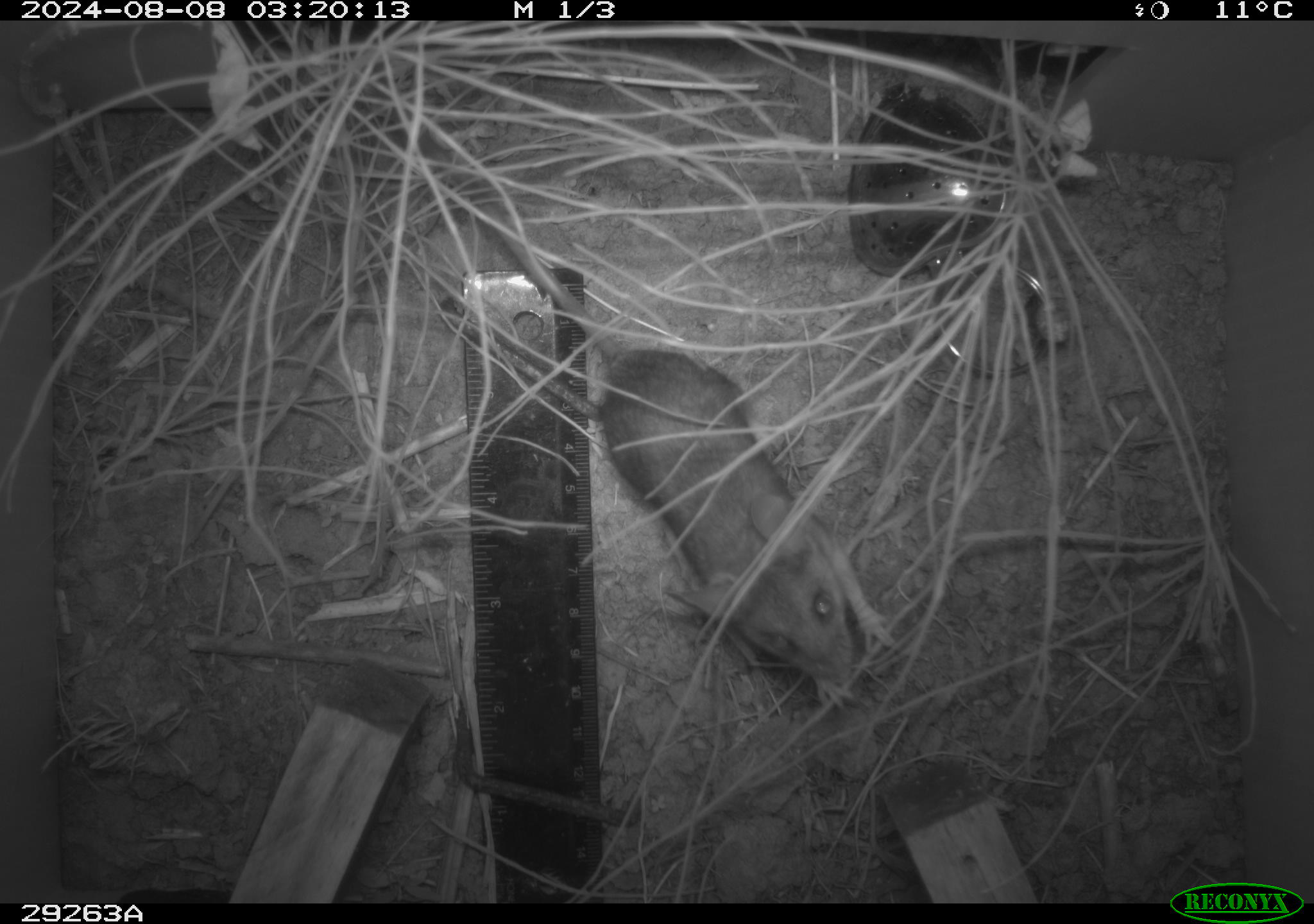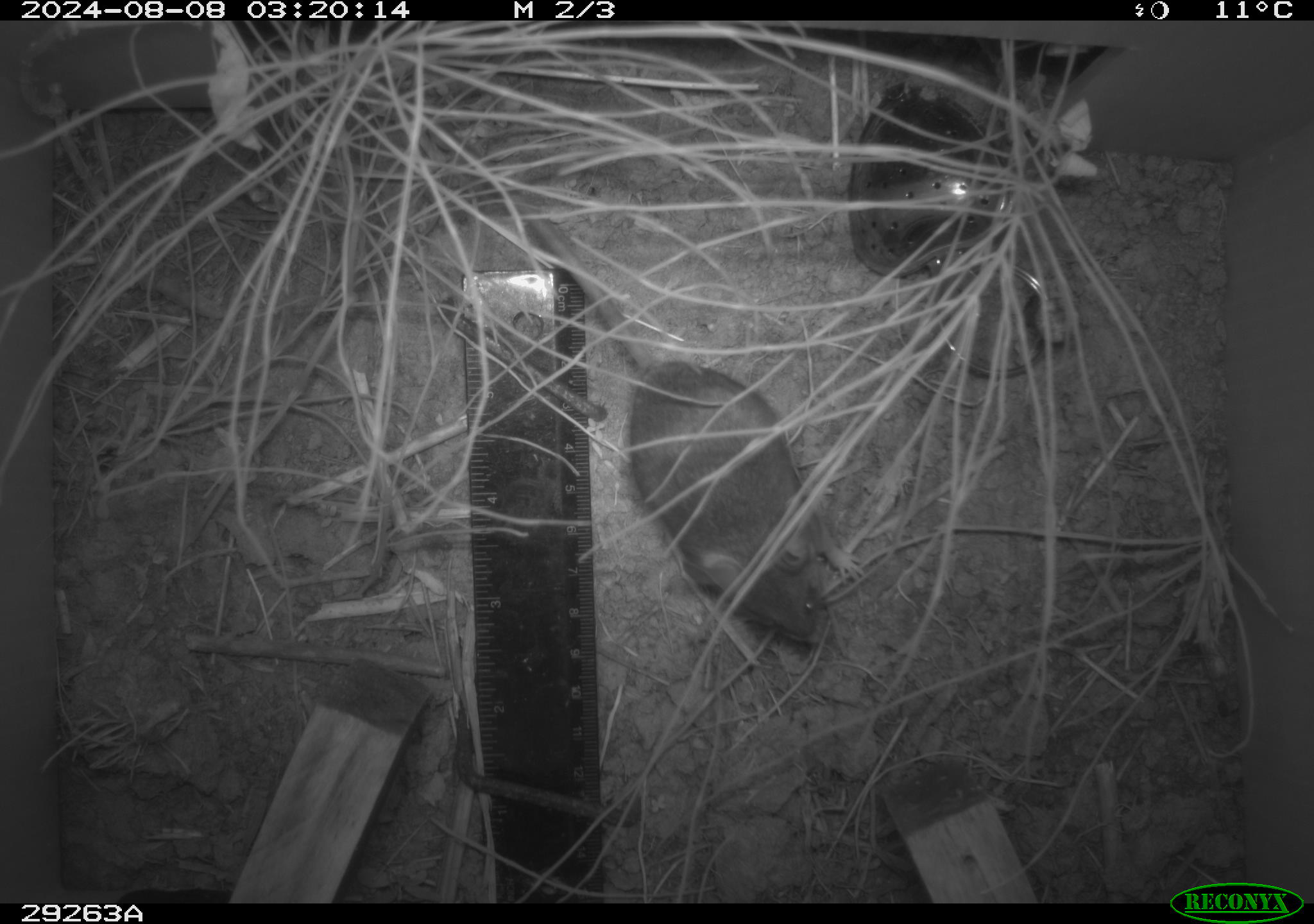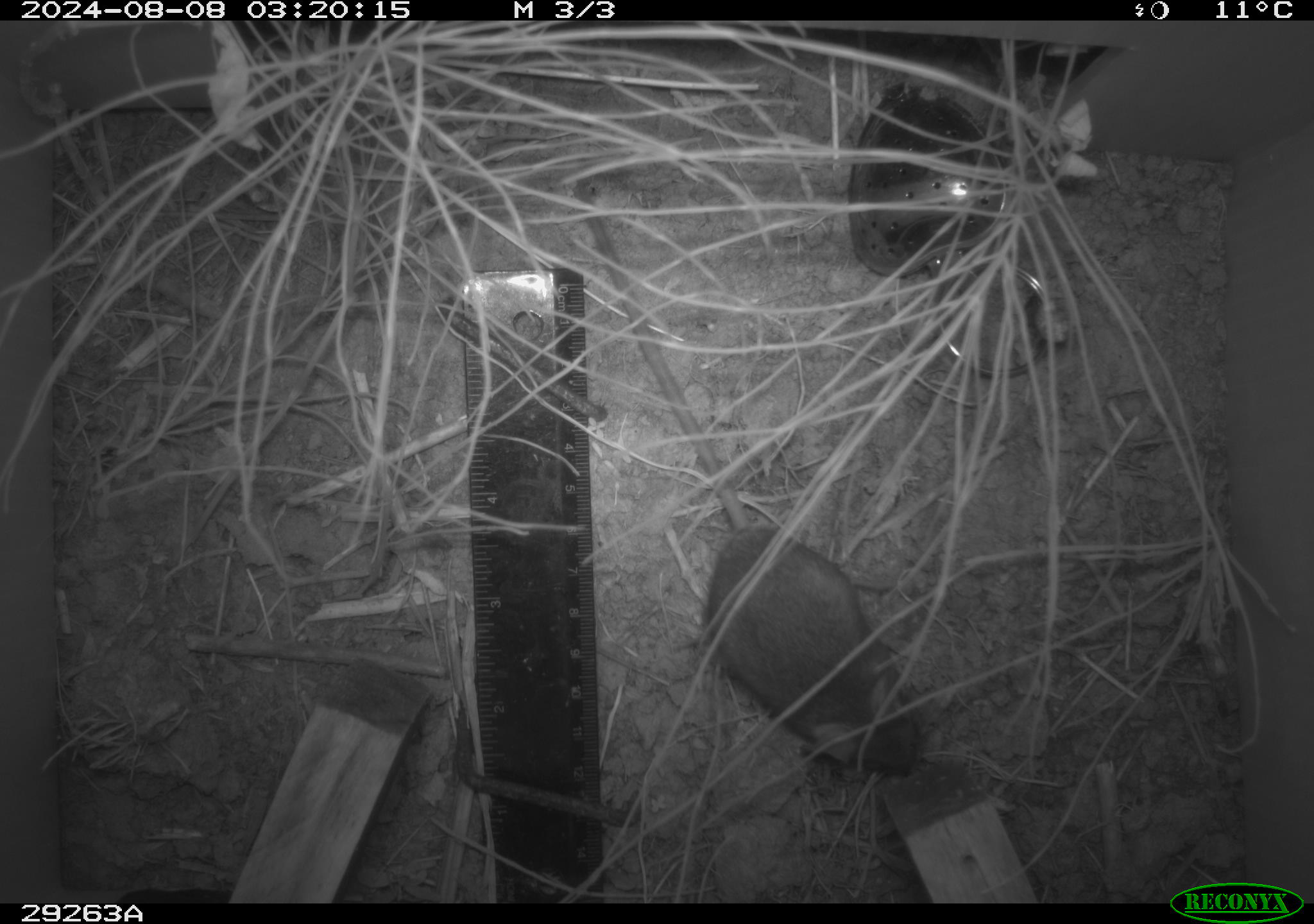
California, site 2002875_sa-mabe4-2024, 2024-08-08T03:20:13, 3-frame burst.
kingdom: Animalia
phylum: Chordata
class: Mammalia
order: Rodentia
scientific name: Rodentia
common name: rodent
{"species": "rodent (Rodentia)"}